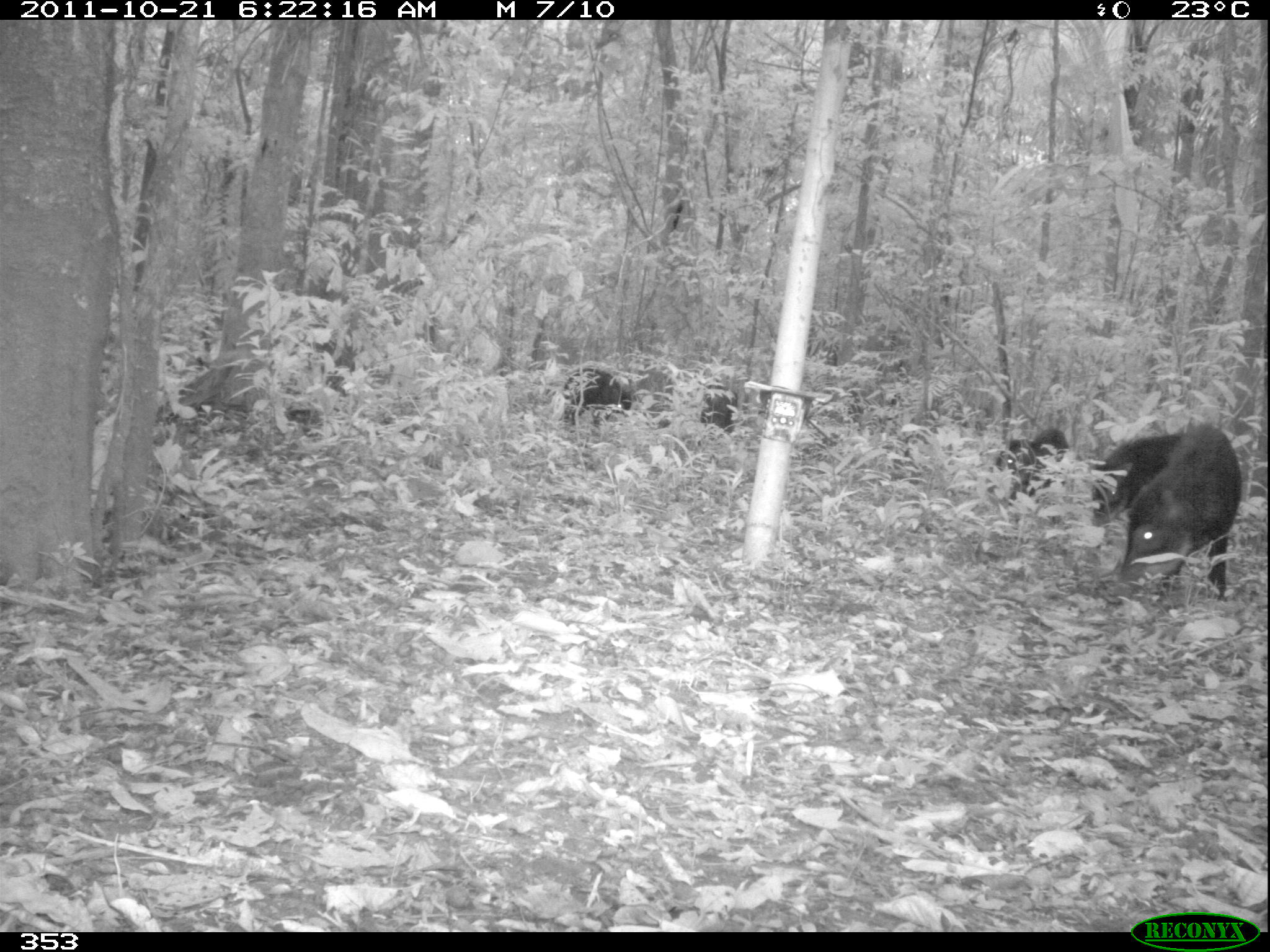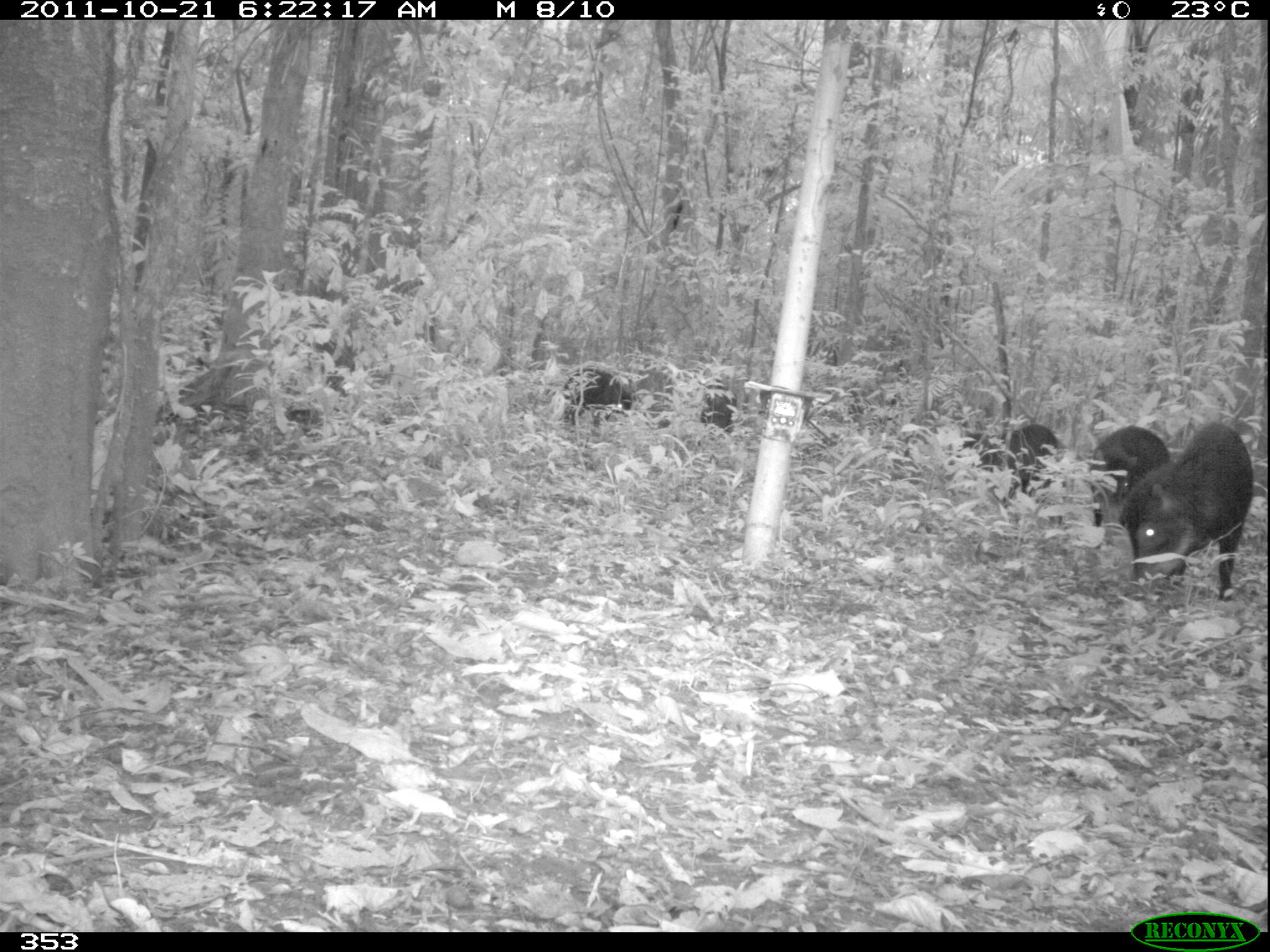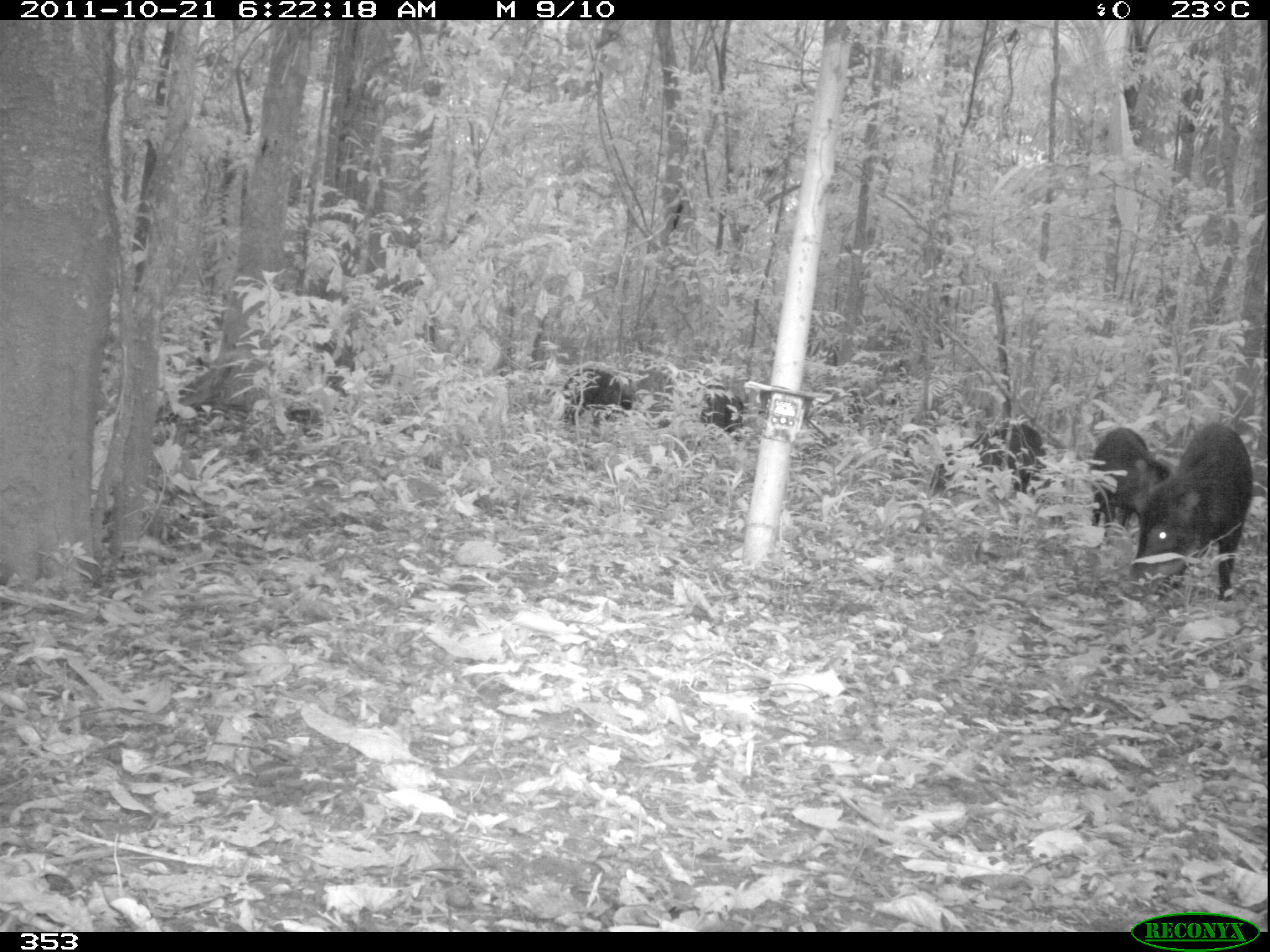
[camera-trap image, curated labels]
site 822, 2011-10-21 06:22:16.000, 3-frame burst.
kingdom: Animalia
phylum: Chordata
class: Mammalia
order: Artiodactyla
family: Tayassuidae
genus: Tayassu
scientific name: Tayassu pecari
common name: white-lipped peccary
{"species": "Tayassu pecari (white-lipped peccary)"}